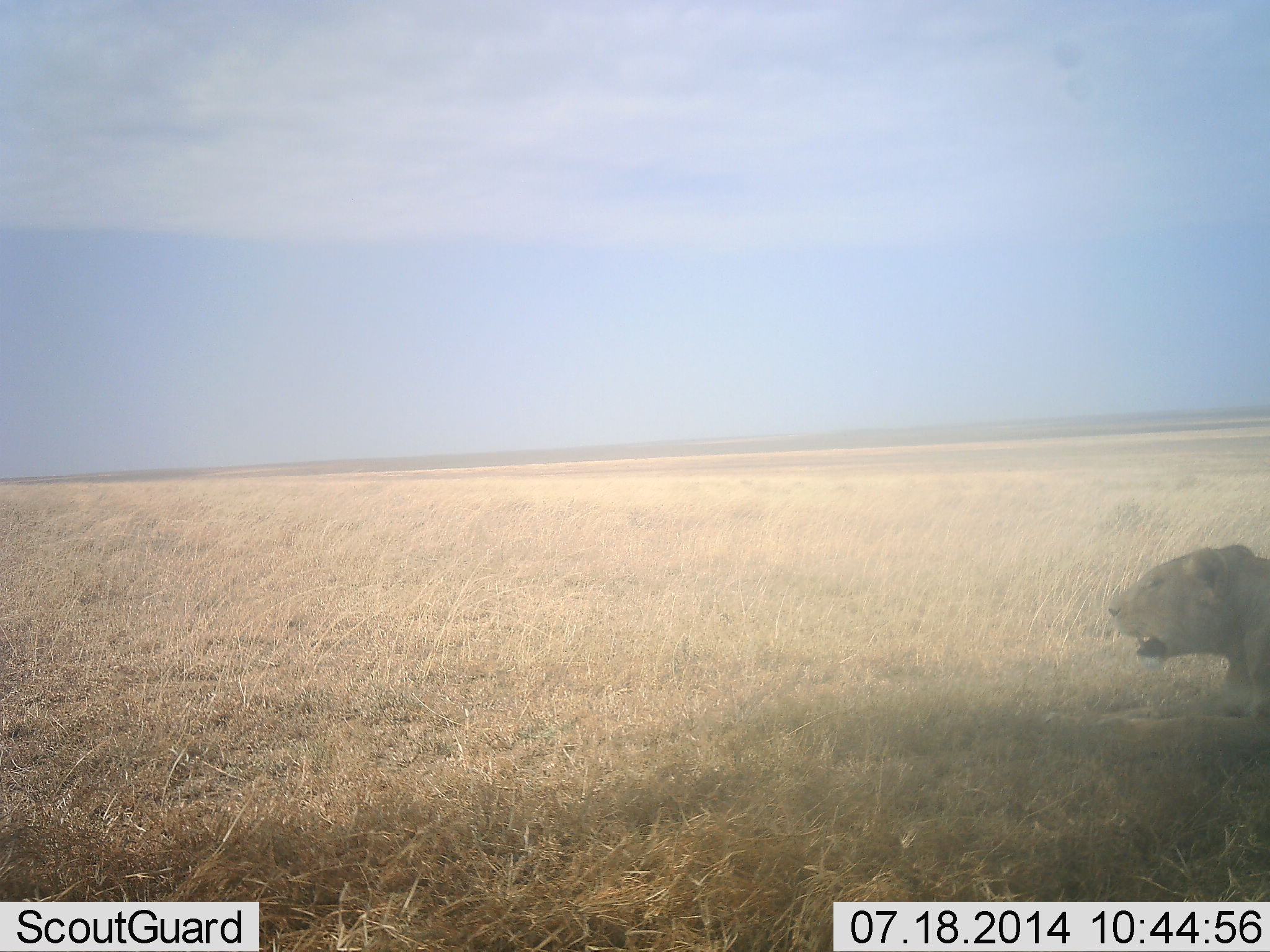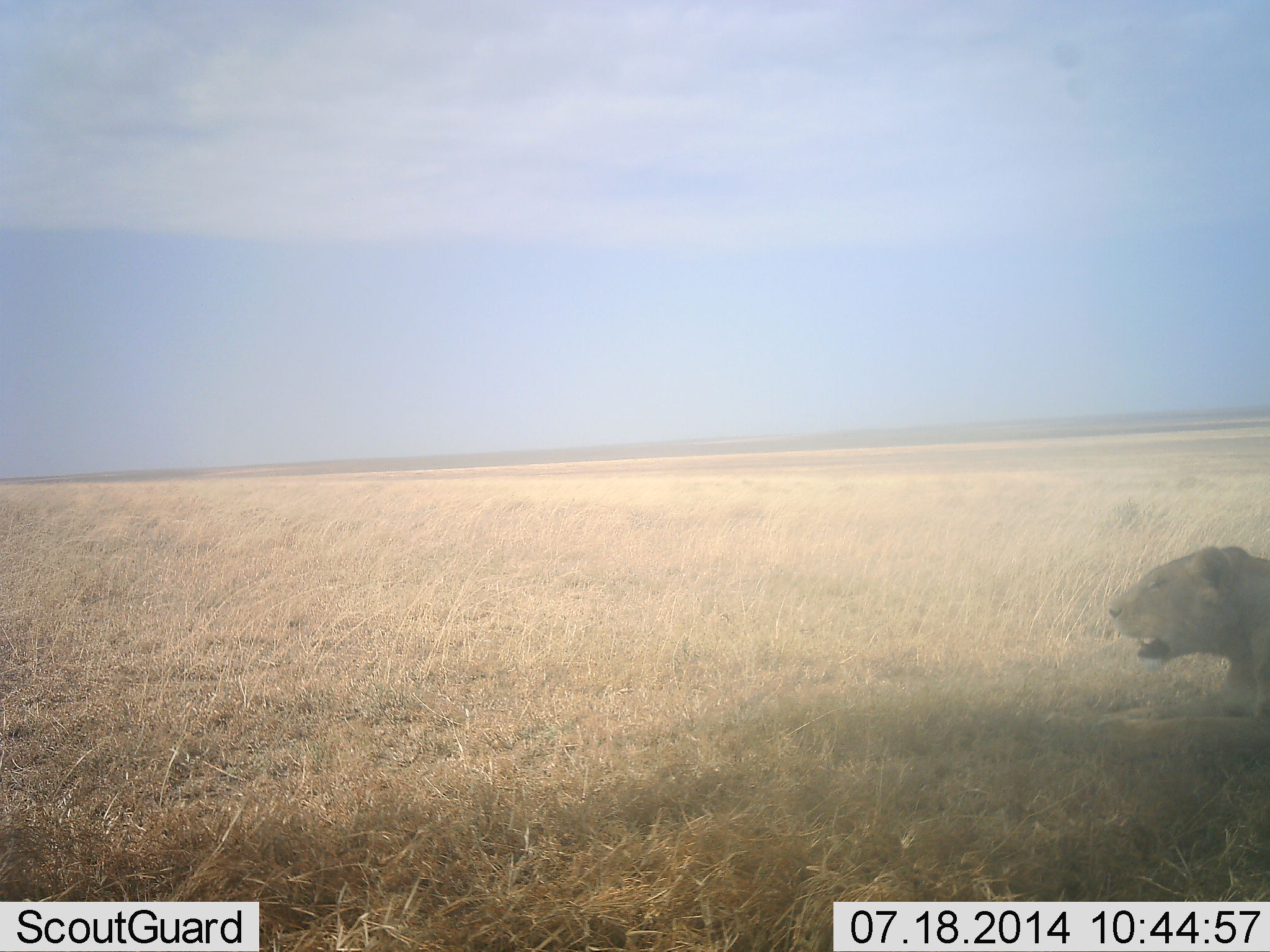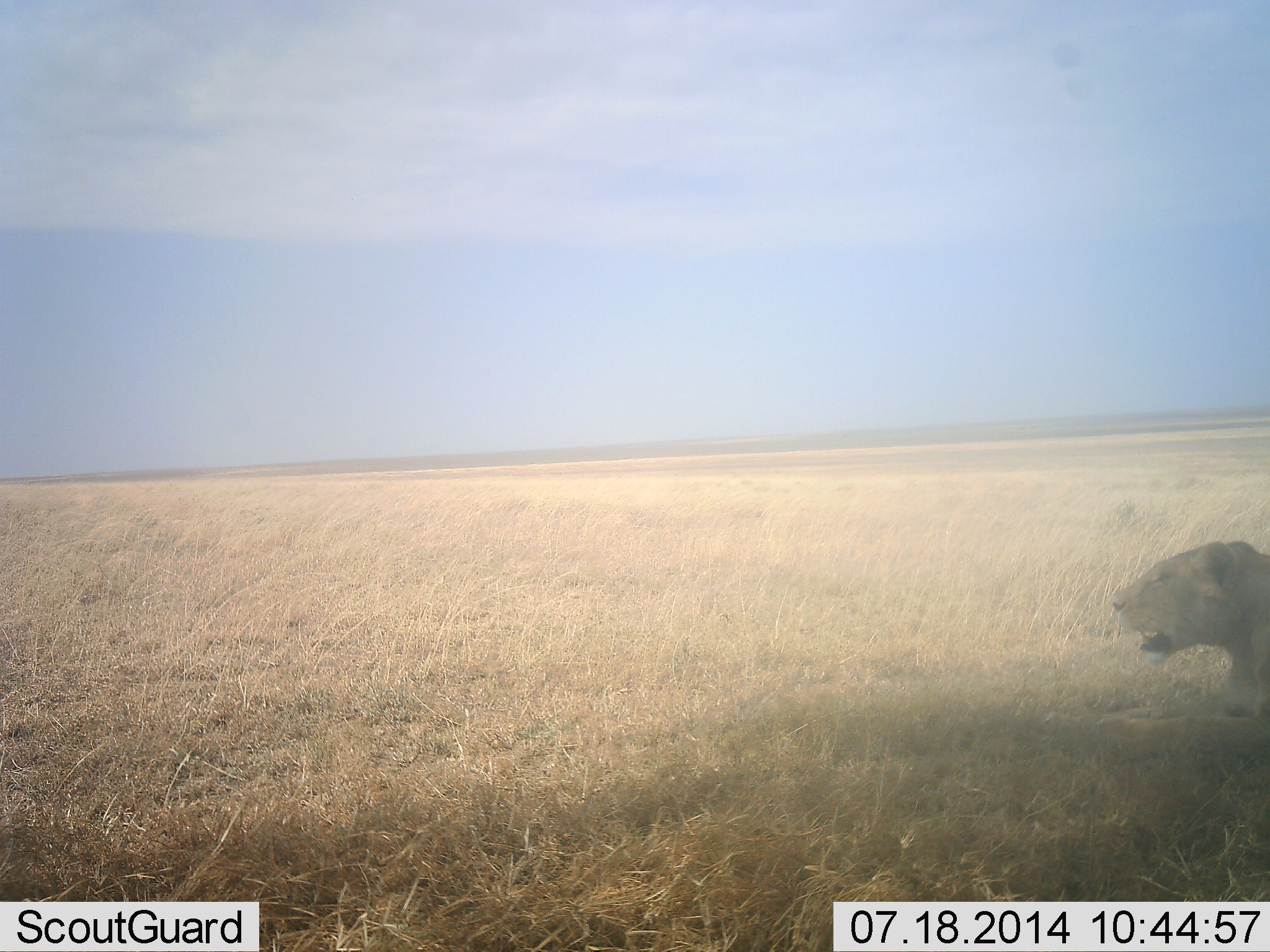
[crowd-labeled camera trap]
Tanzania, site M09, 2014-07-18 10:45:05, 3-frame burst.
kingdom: Animalia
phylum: Chordata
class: Mammalia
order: Carnivora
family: Felidae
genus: Panthera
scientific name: Panthera leo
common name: lion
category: lionfemale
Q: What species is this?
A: Lionfemale (lion) (Panthera leo).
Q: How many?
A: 1.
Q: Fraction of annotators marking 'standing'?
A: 10%.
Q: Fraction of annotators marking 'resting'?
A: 90%.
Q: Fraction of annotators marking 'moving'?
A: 0%.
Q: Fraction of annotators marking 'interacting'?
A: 0%.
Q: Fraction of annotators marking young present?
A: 0%.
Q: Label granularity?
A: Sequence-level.